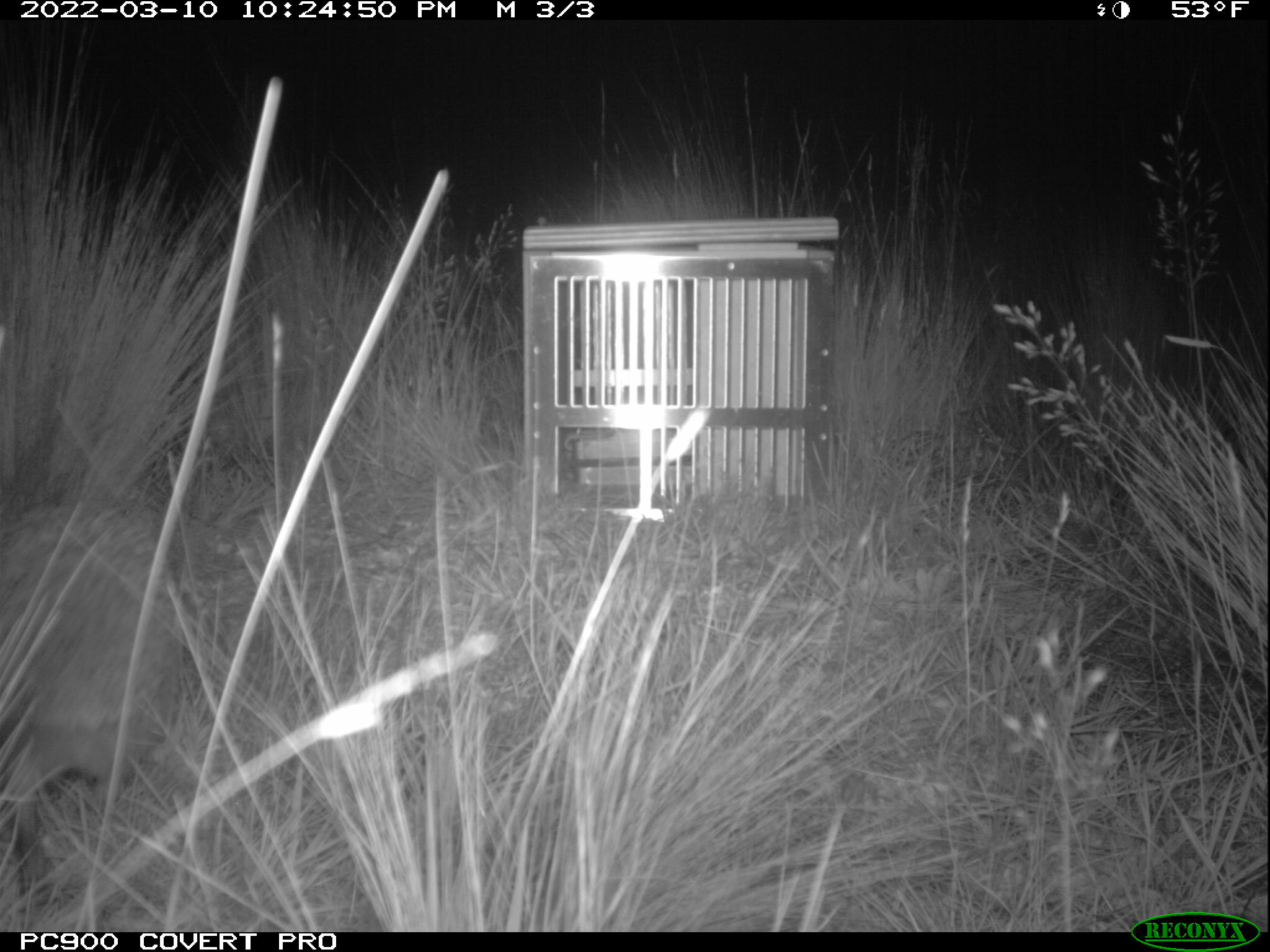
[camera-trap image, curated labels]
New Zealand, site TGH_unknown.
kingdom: Animalia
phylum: Chordata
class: Mammalia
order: Eulipotyphla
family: Erinaceidae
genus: Erinaceus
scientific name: Erinaceus europaeus europaeus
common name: european hedgehog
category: hedgehog